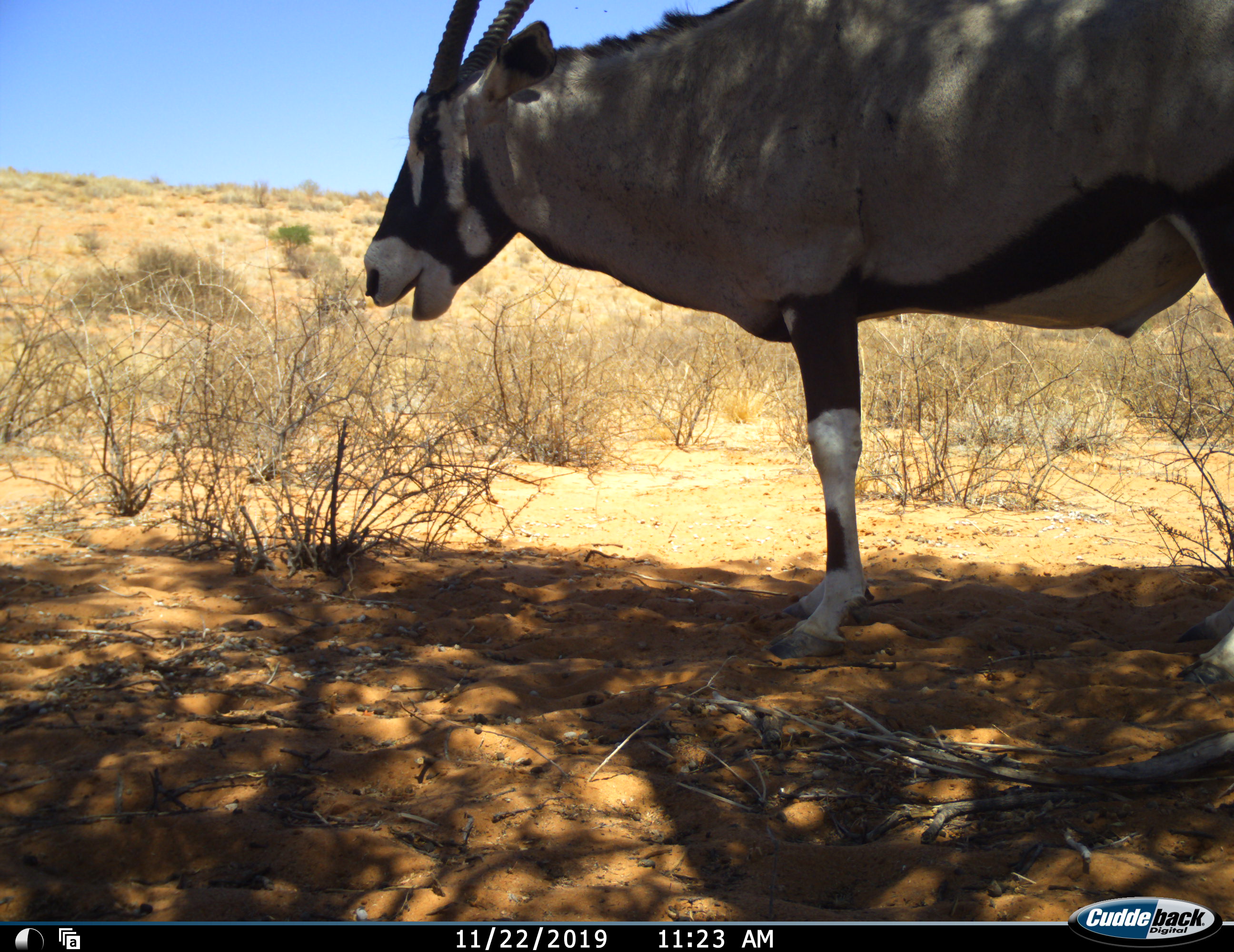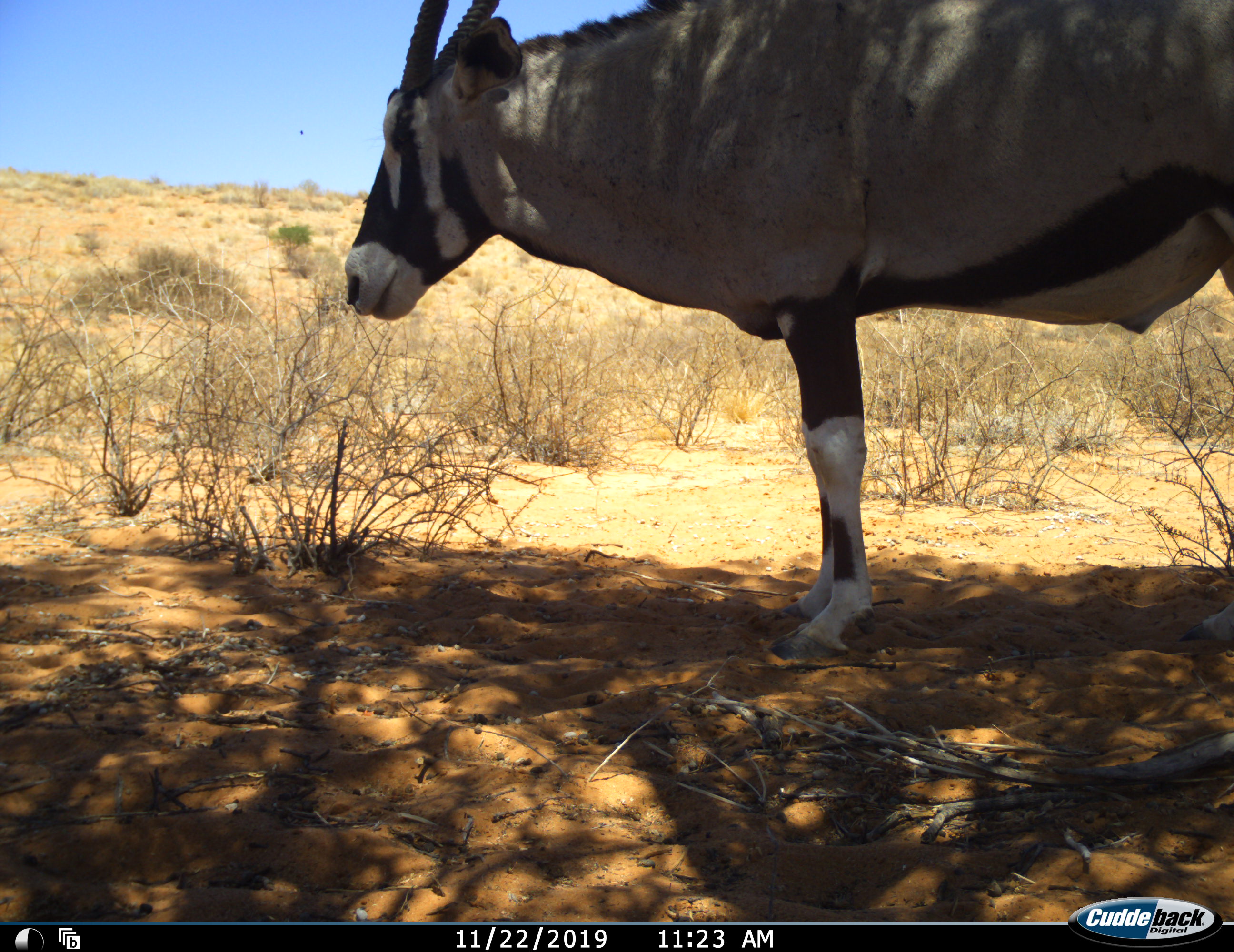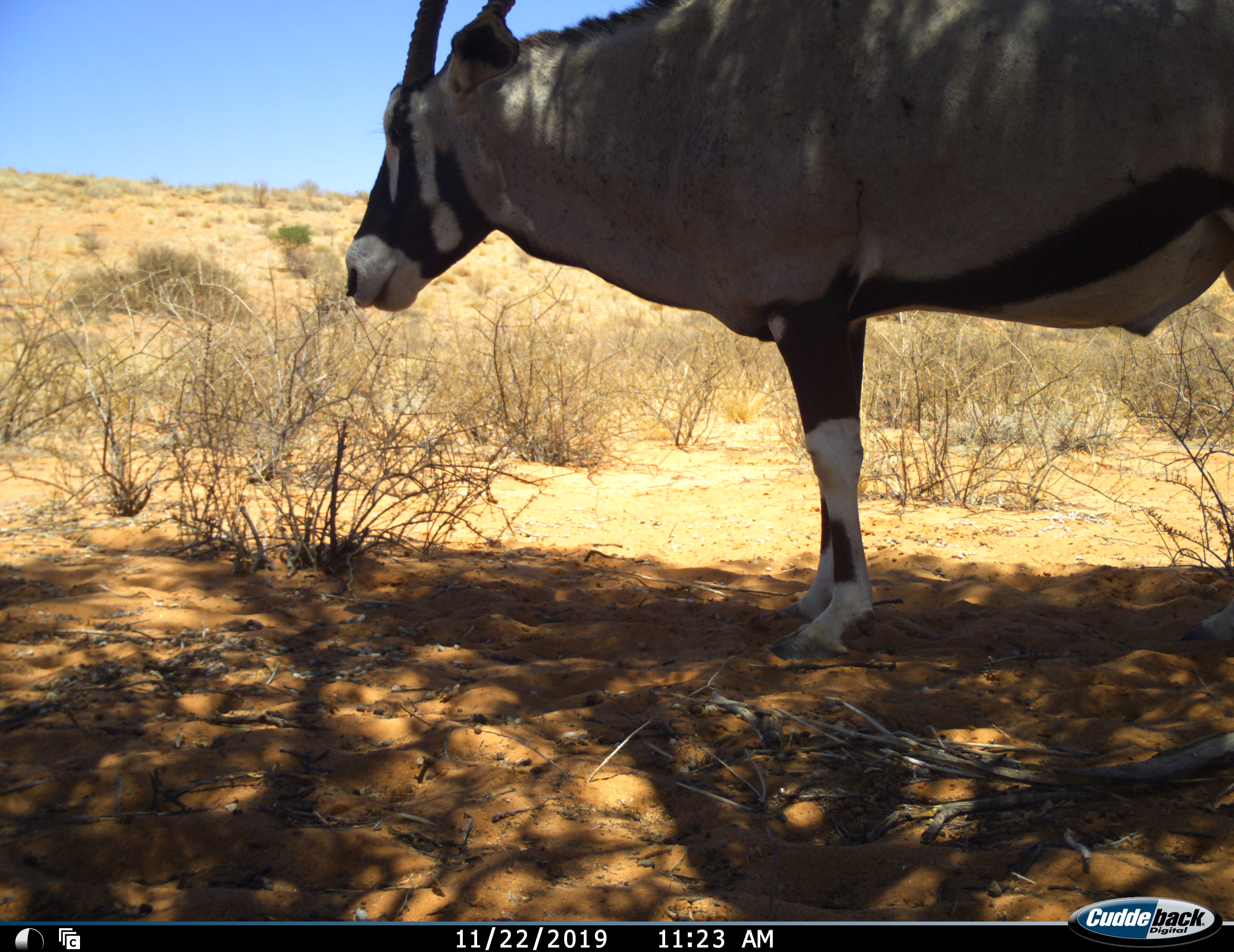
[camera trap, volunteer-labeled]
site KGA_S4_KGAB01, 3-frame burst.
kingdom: Animalia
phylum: Chordata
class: Mammalia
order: Artiodactyla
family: Bovidae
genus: Oryx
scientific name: Oryx gazella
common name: gemsbok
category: oryx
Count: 1.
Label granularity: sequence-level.